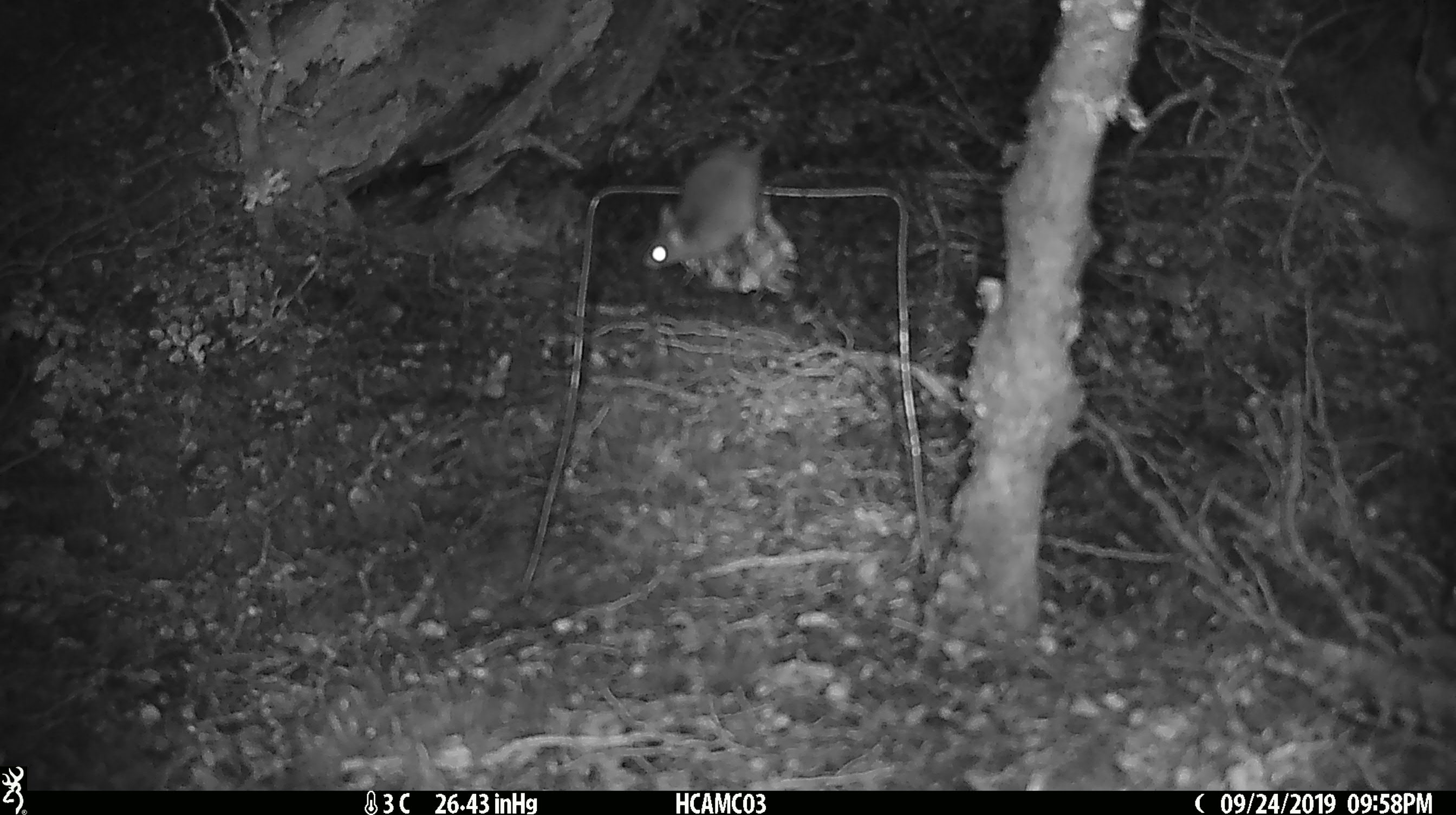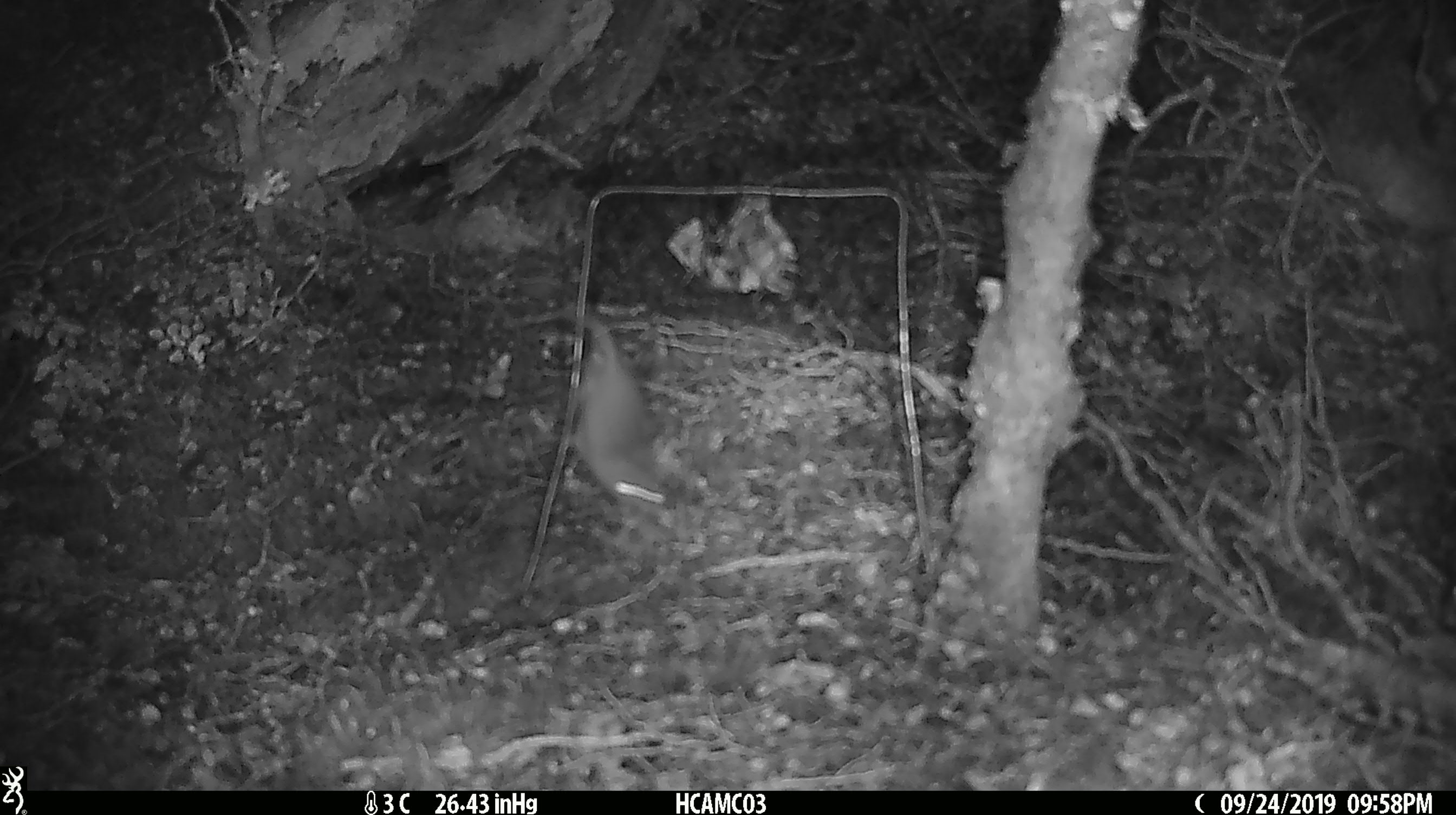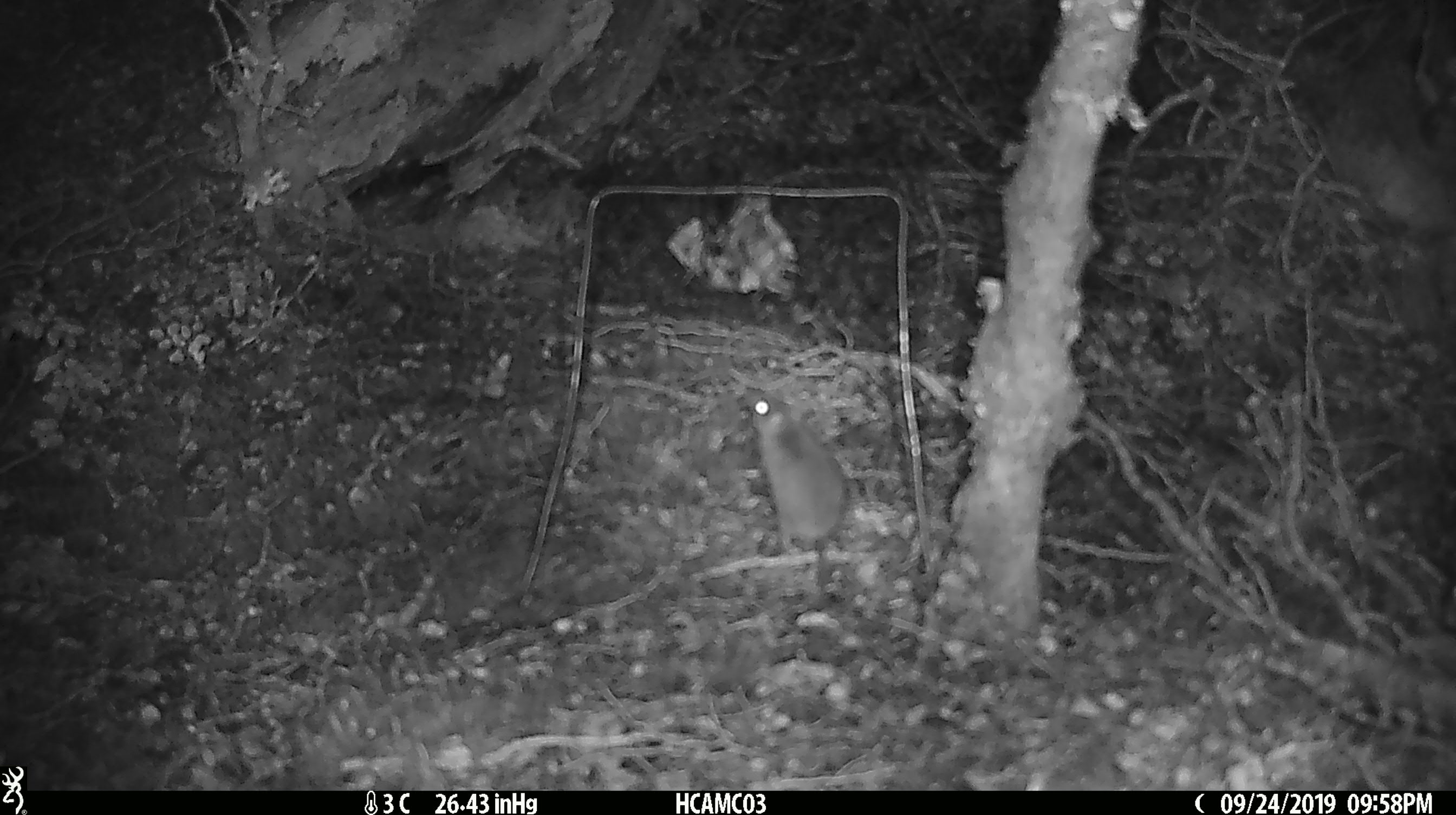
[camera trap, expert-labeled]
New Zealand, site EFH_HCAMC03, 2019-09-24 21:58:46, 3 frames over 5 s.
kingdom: Animalia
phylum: Chordata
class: Mammalia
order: Rodentia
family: Muridae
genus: Mus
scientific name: Mus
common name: mouse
Mouse (Mus).